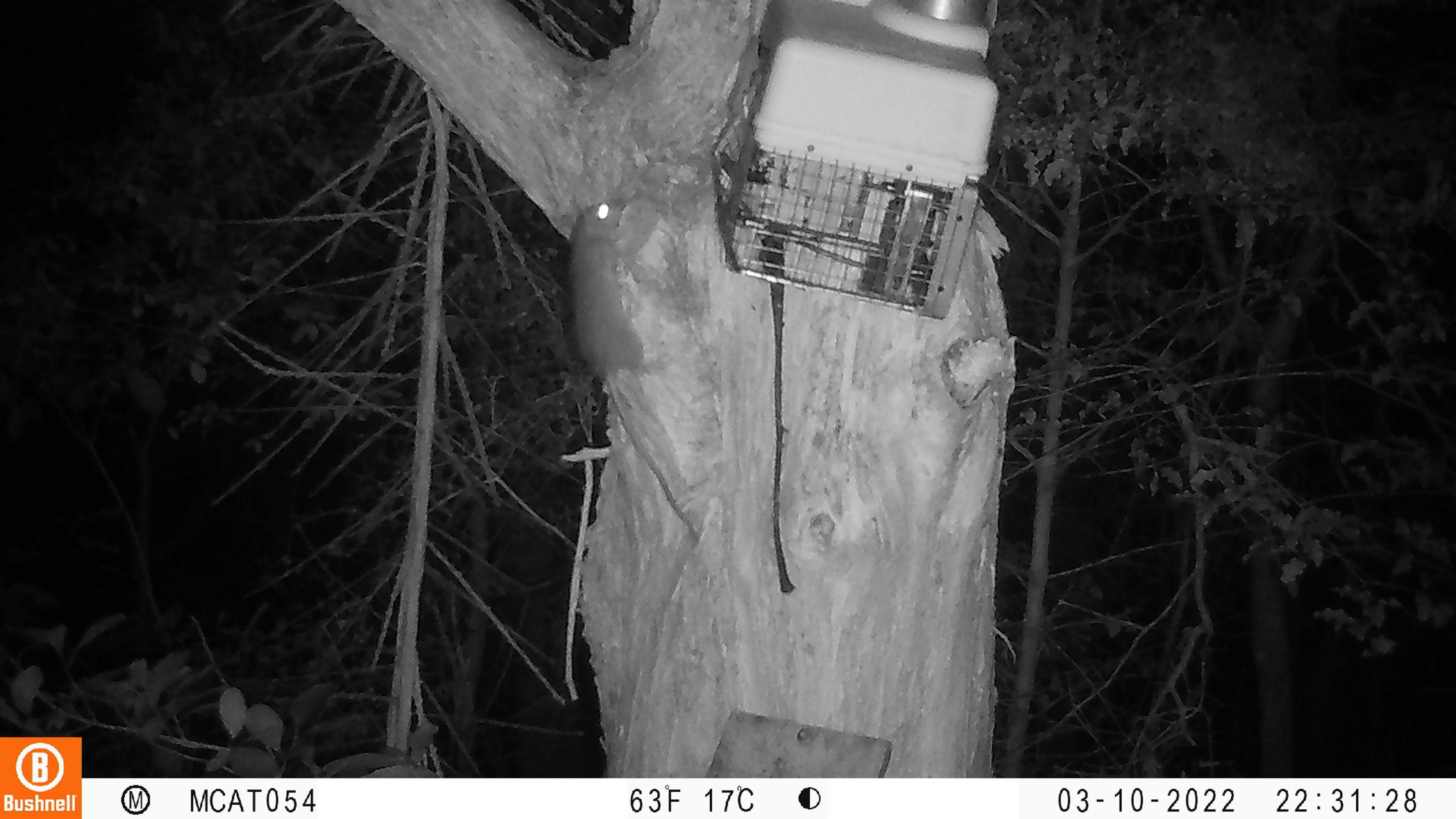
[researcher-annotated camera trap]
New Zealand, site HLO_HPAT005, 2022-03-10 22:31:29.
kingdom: Animalia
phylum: Chordata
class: Mammalia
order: Rodentia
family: Muridae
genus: Rattus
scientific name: Rattus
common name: rat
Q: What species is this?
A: Rat (Rattus).